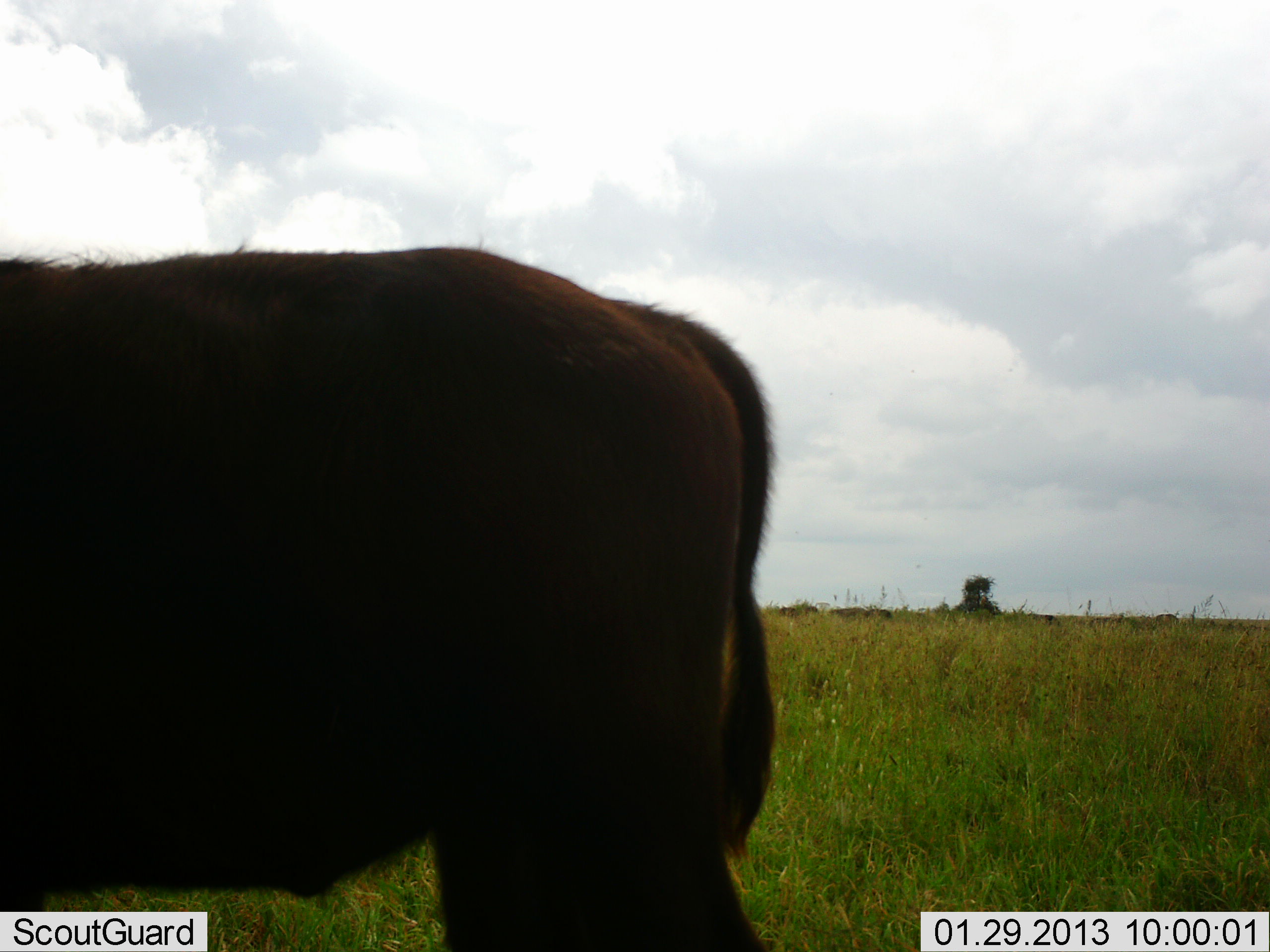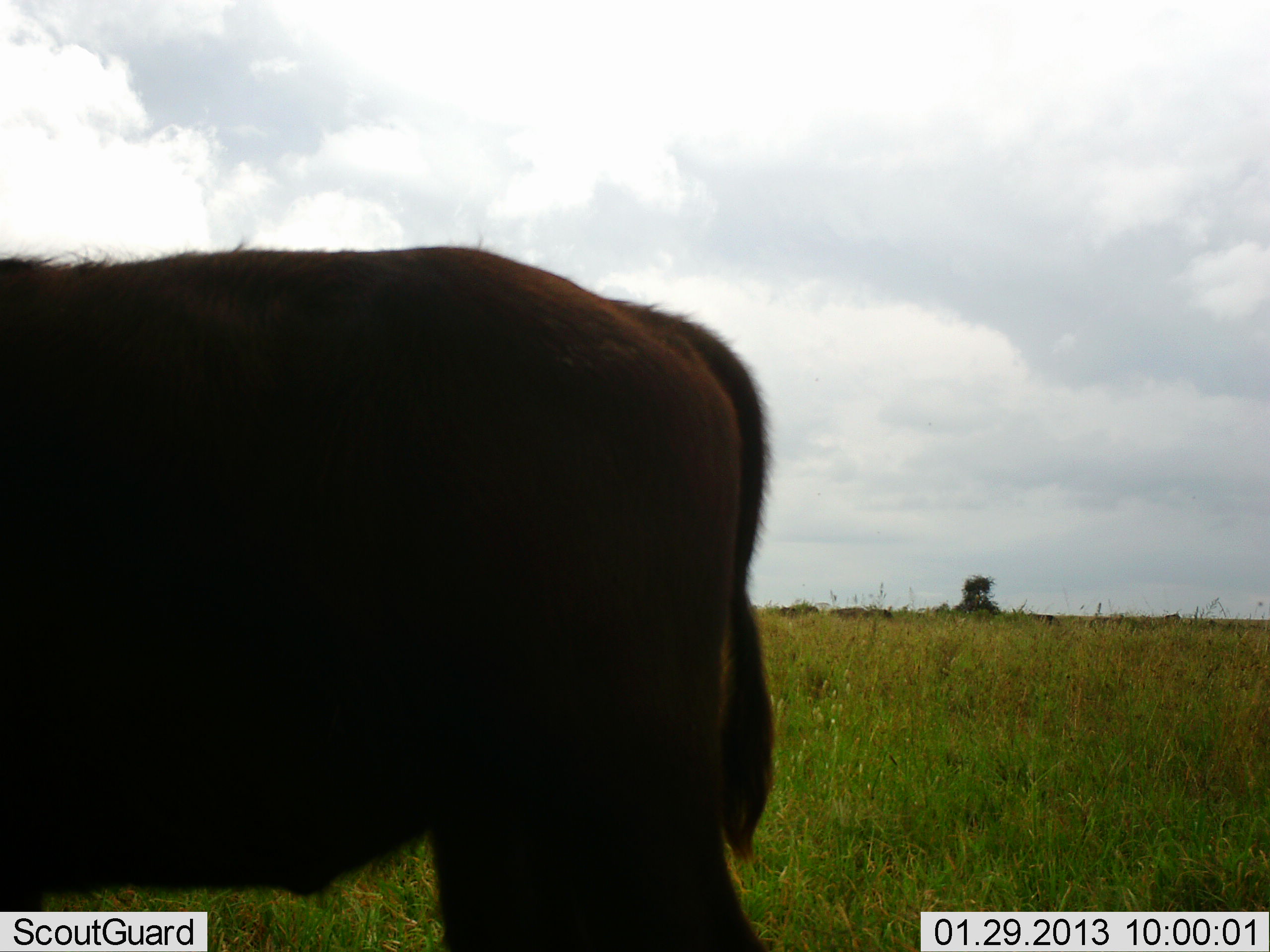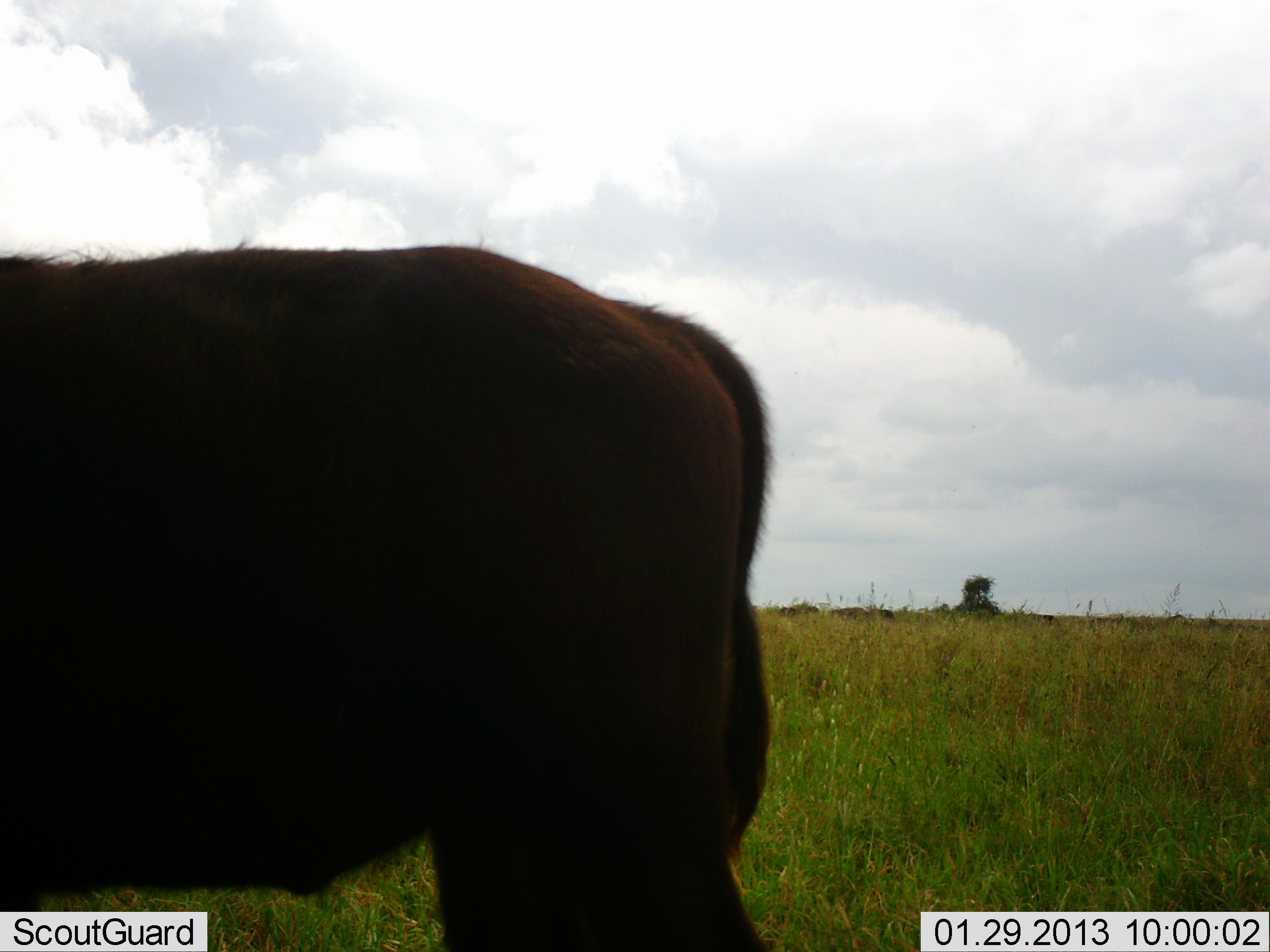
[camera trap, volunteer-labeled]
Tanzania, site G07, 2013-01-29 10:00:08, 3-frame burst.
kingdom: Animalia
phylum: Chordata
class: Mammalia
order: Artiodactyla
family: Bovidae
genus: Syncerus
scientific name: Syncerus caffer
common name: cape buffalo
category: buffalo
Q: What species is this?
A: Buffalo (cape buffalo) (Syncerus caffer).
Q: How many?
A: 1.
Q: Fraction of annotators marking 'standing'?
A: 92%.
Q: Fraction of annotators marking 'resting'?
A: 0%.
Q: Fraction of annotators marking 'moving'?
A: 0%.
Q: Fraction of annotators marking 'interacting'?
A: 0%.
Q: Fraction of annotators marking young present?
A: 0%.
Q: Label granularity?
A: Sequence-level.